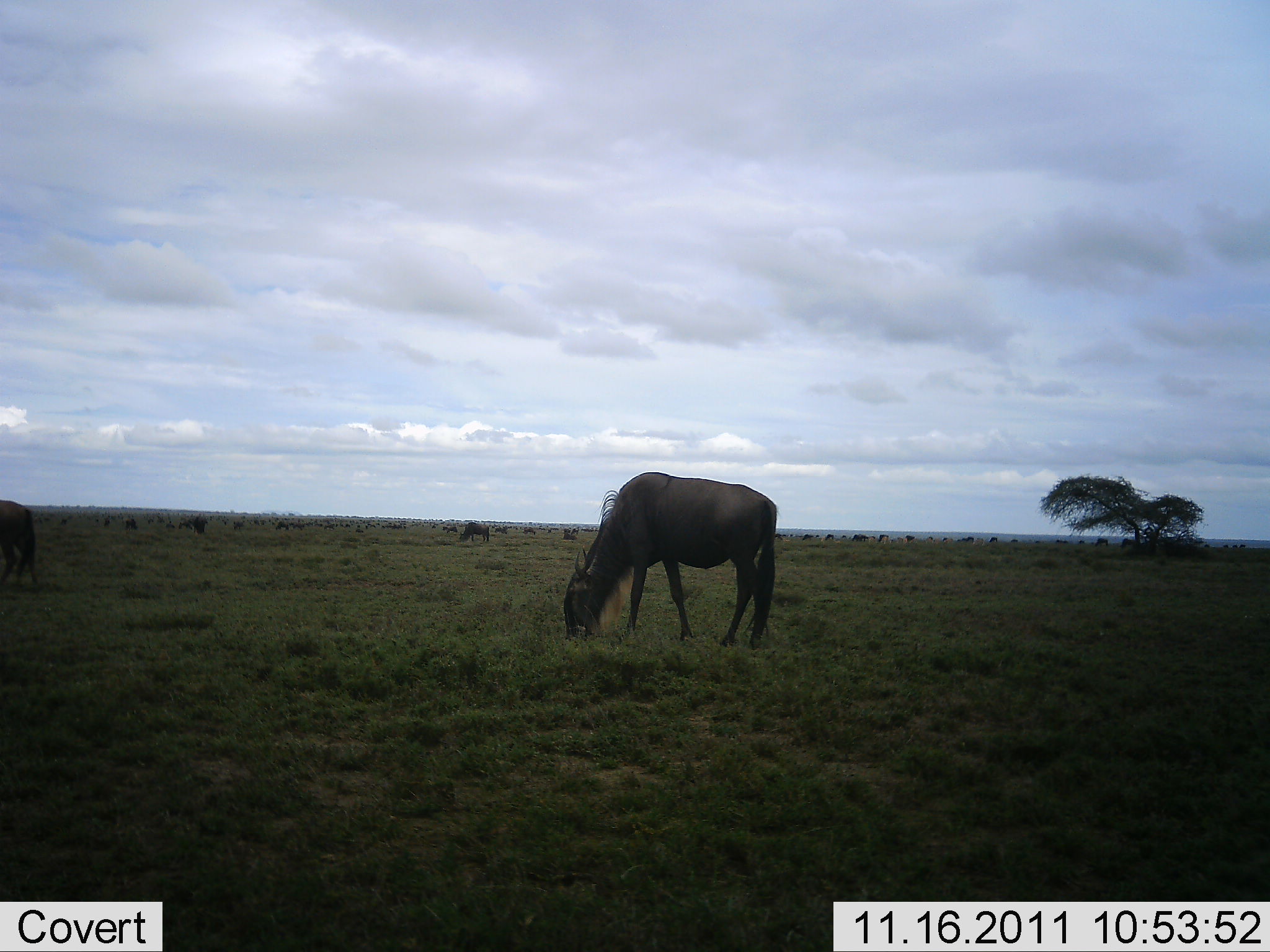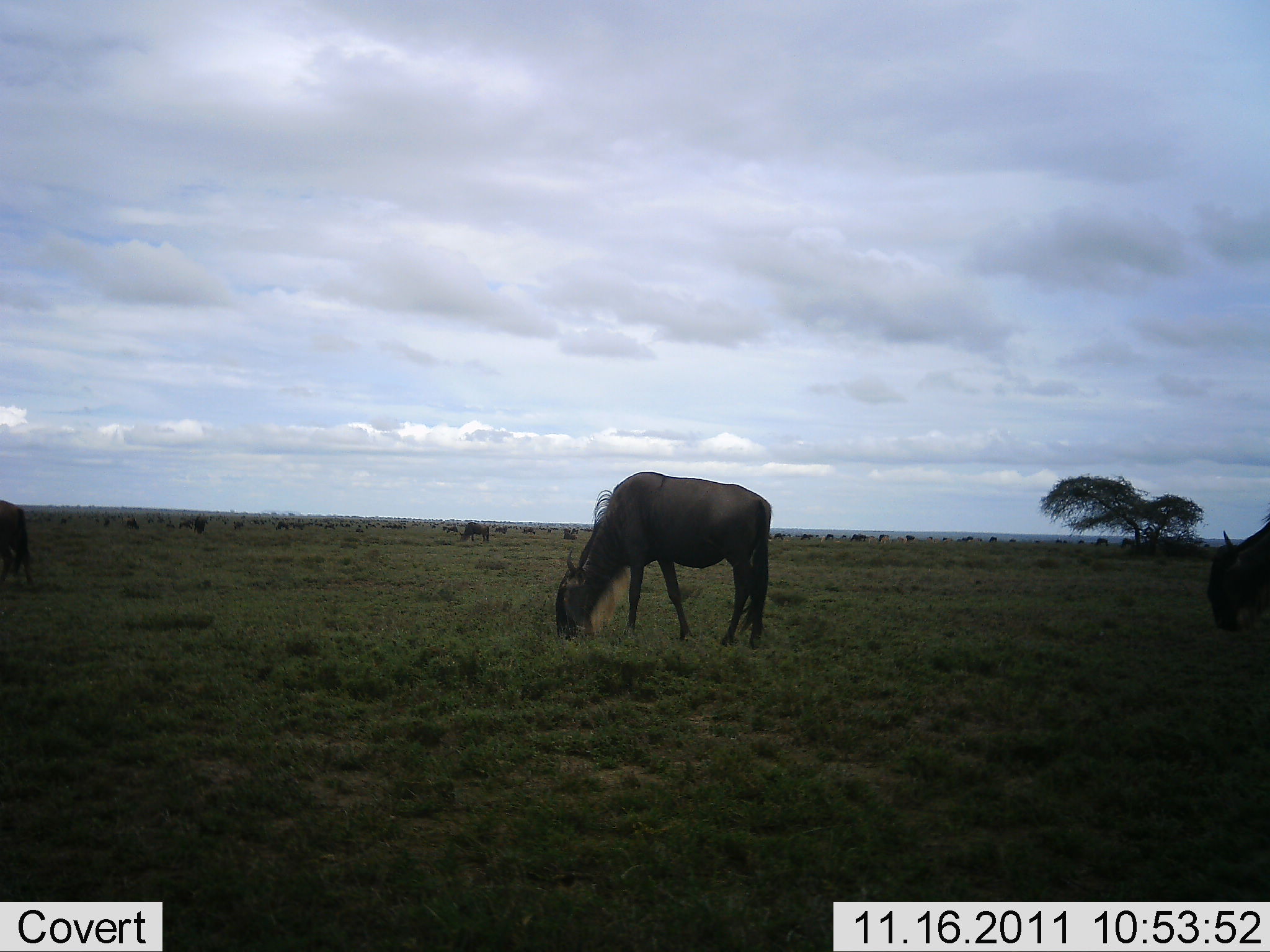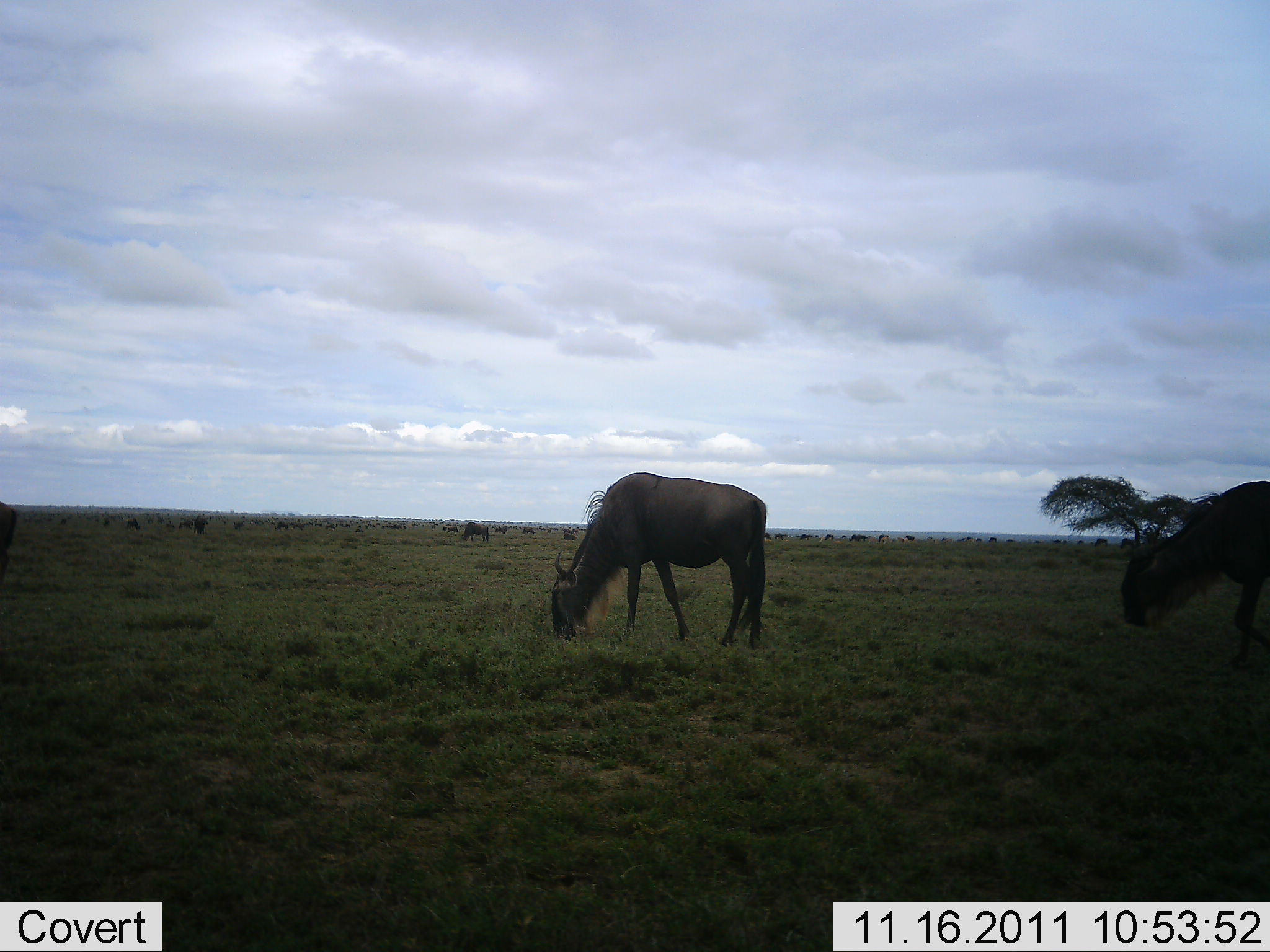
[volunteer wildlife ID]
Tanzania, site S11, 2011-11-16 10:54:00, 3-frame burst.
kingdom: Animalia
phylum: Chordata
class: Mammalia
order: Artiodactyla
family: Bovidae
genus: Connochaetes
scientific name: Connochaetes taurinus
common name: blue wildebeest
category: wildebeest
Wildebeest (blue wildebeest) (Connochaetes taurinus), count 11-50. Behavior (volunteer vote fractions): standing 45%, resting 9%, moving 36%, interacting 9%. Young present (vote fraction): 9%. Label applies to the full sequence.